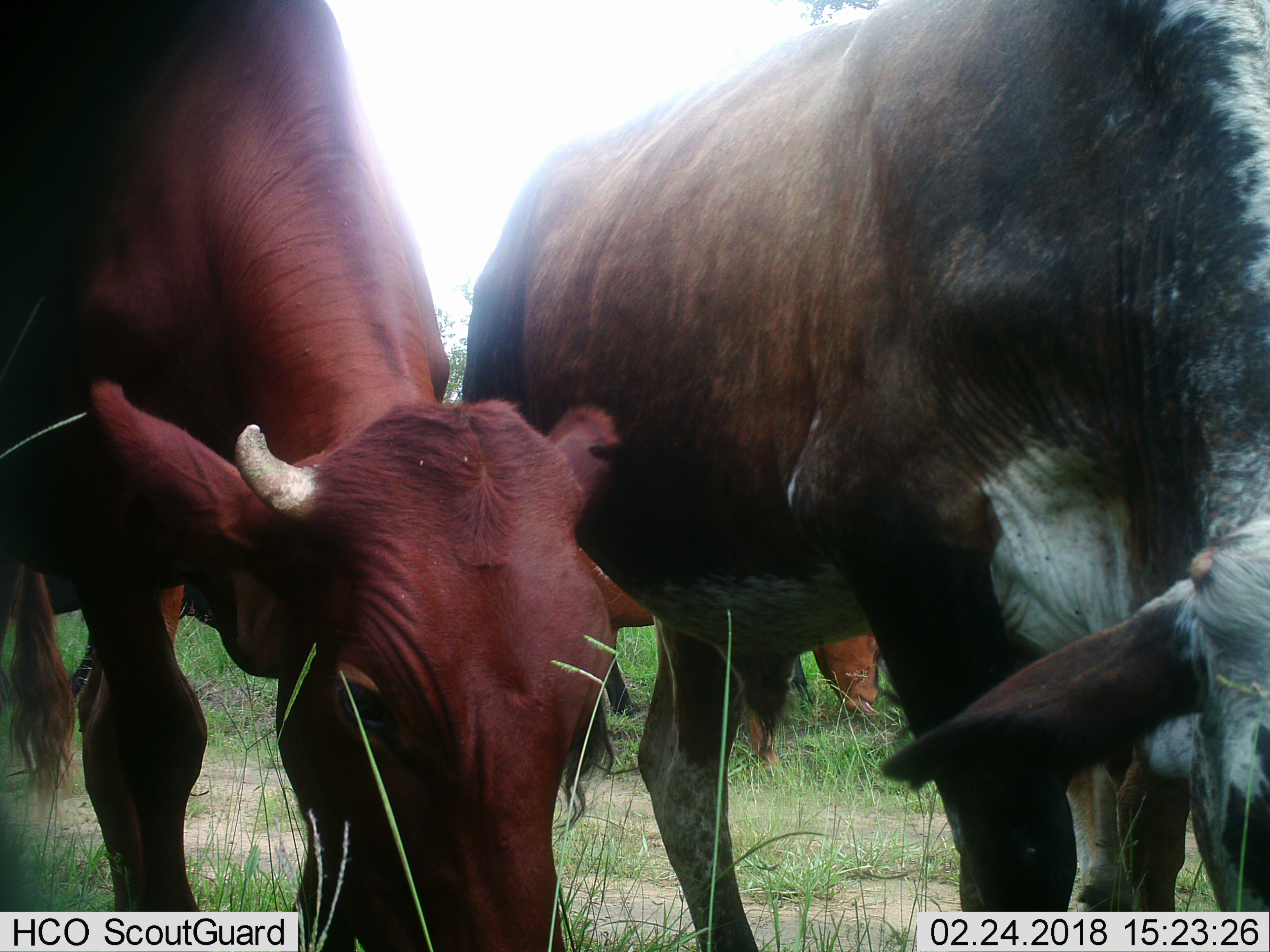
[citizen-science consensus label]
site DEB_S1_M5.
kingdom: Animalia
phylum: Chordata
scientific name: Vertebrata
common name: domestic animal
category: domesticanimal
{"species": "domesticanimal (domestic animal) (Vertebrata)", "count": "4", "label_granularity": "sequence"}